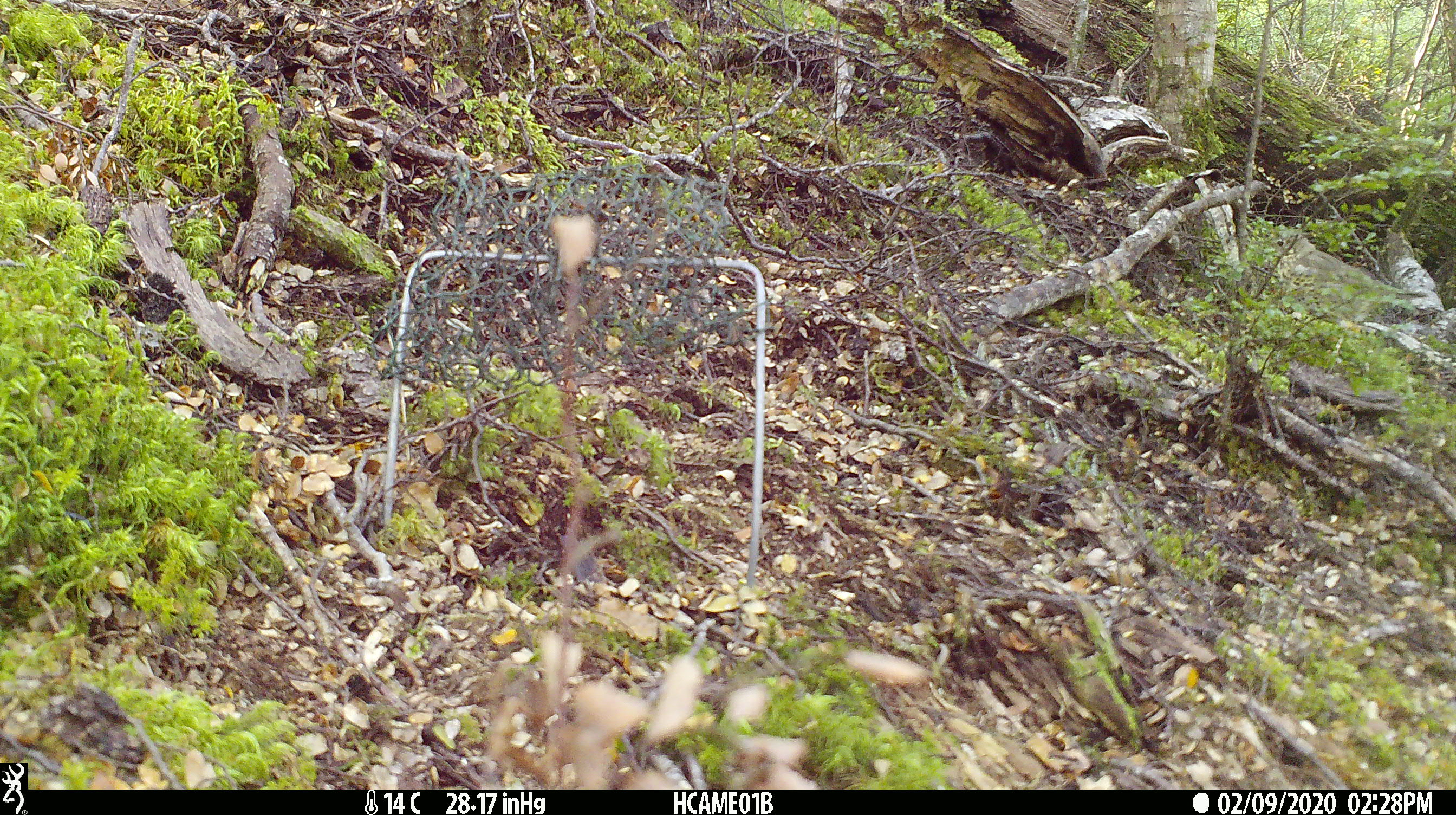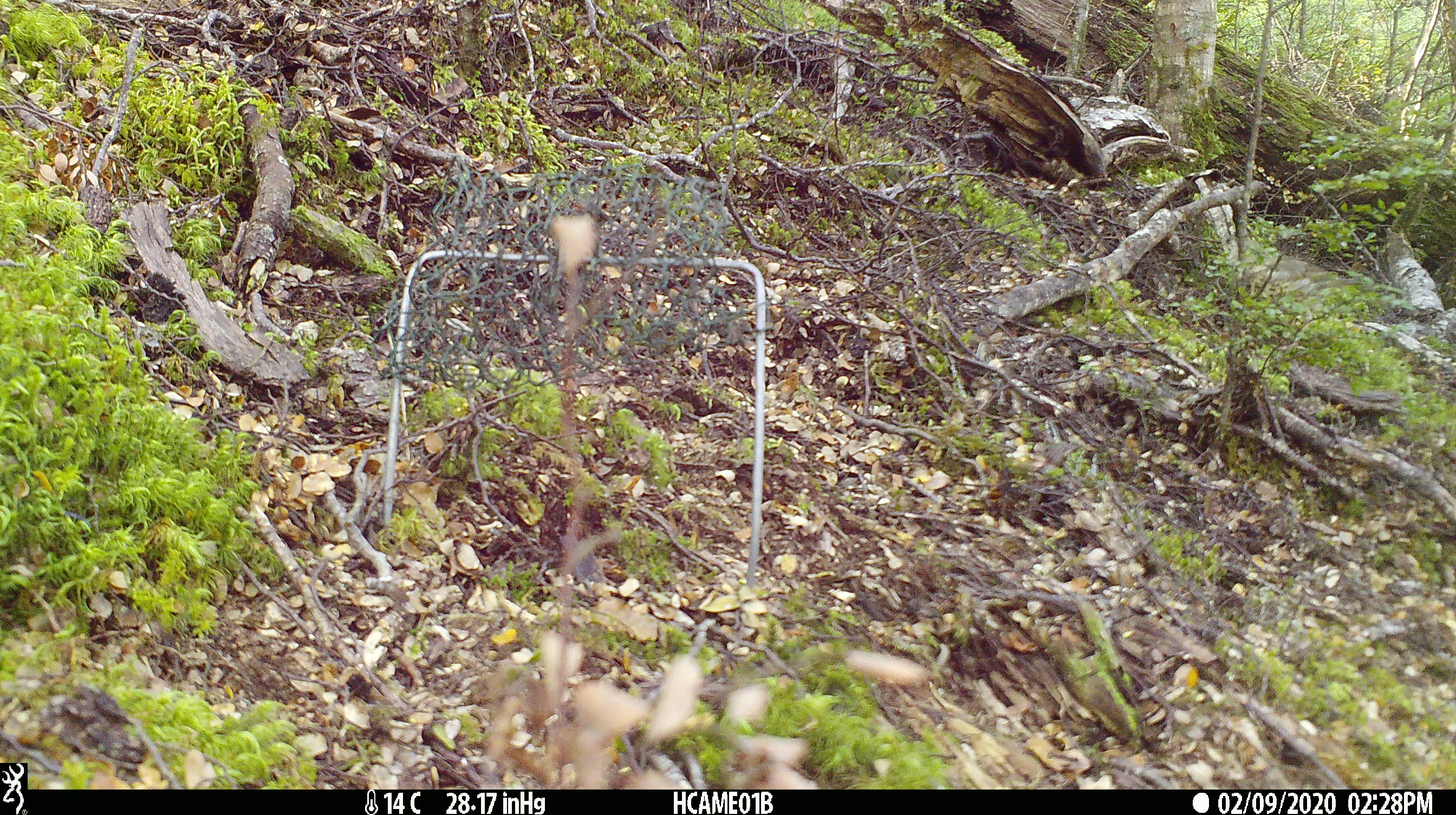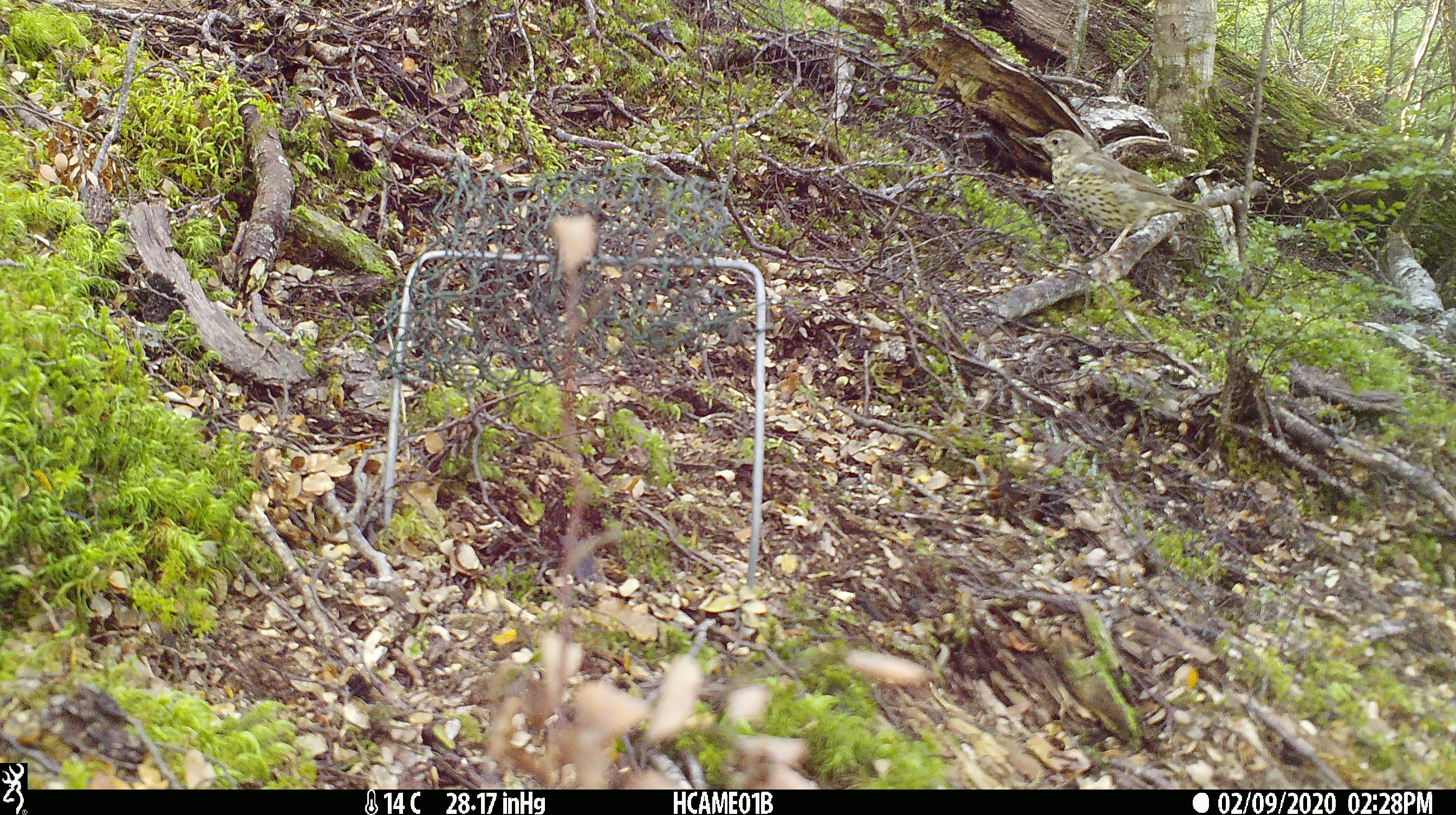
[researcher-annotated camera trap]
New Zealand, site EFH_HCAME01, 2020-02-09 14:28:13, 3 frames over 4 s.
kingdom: Animalia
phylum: Chordata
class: Aves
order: Passeriformes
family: Turdidae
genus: Turdus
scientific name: Turdus philomelos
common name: song thrush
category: thrush